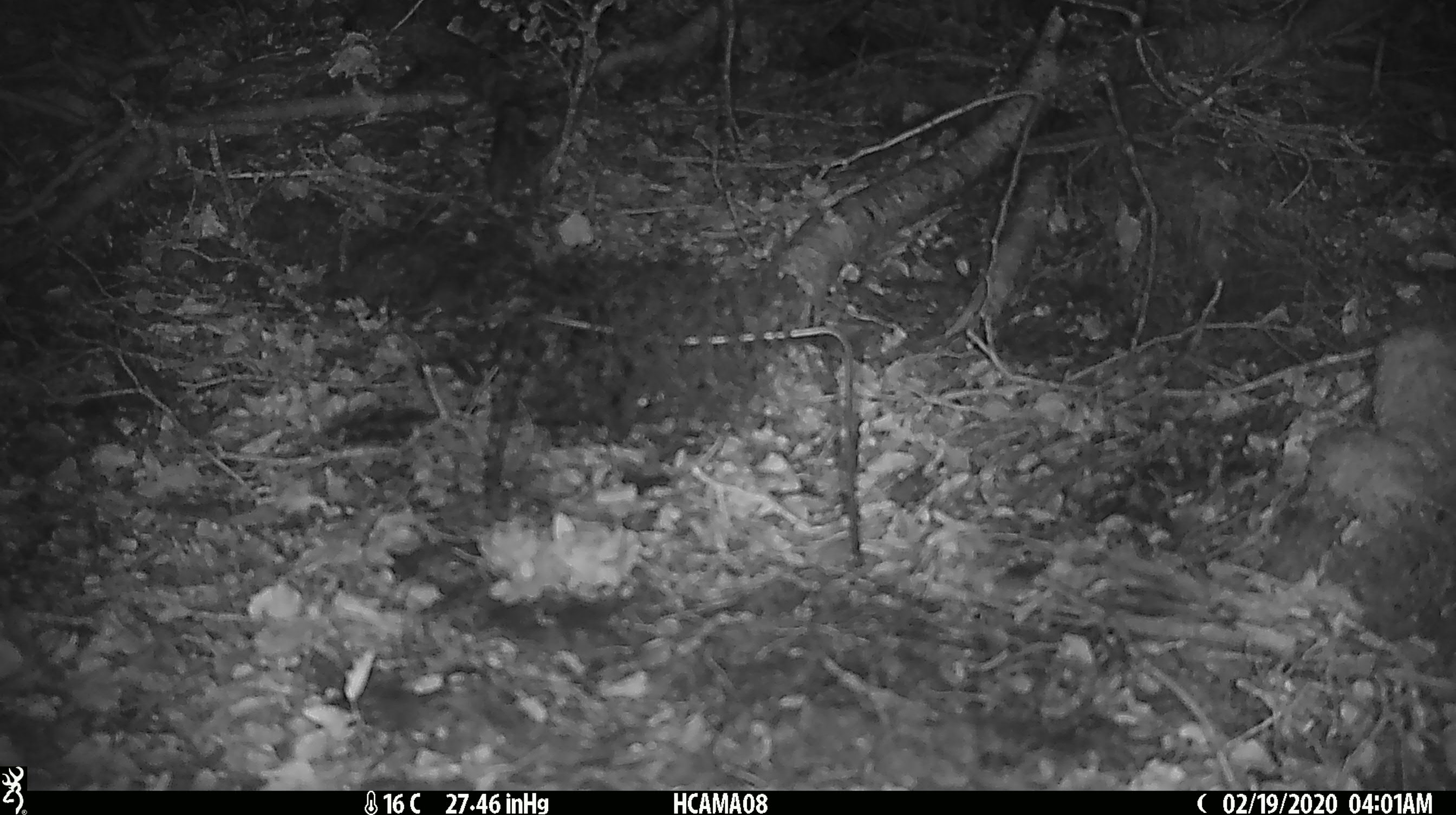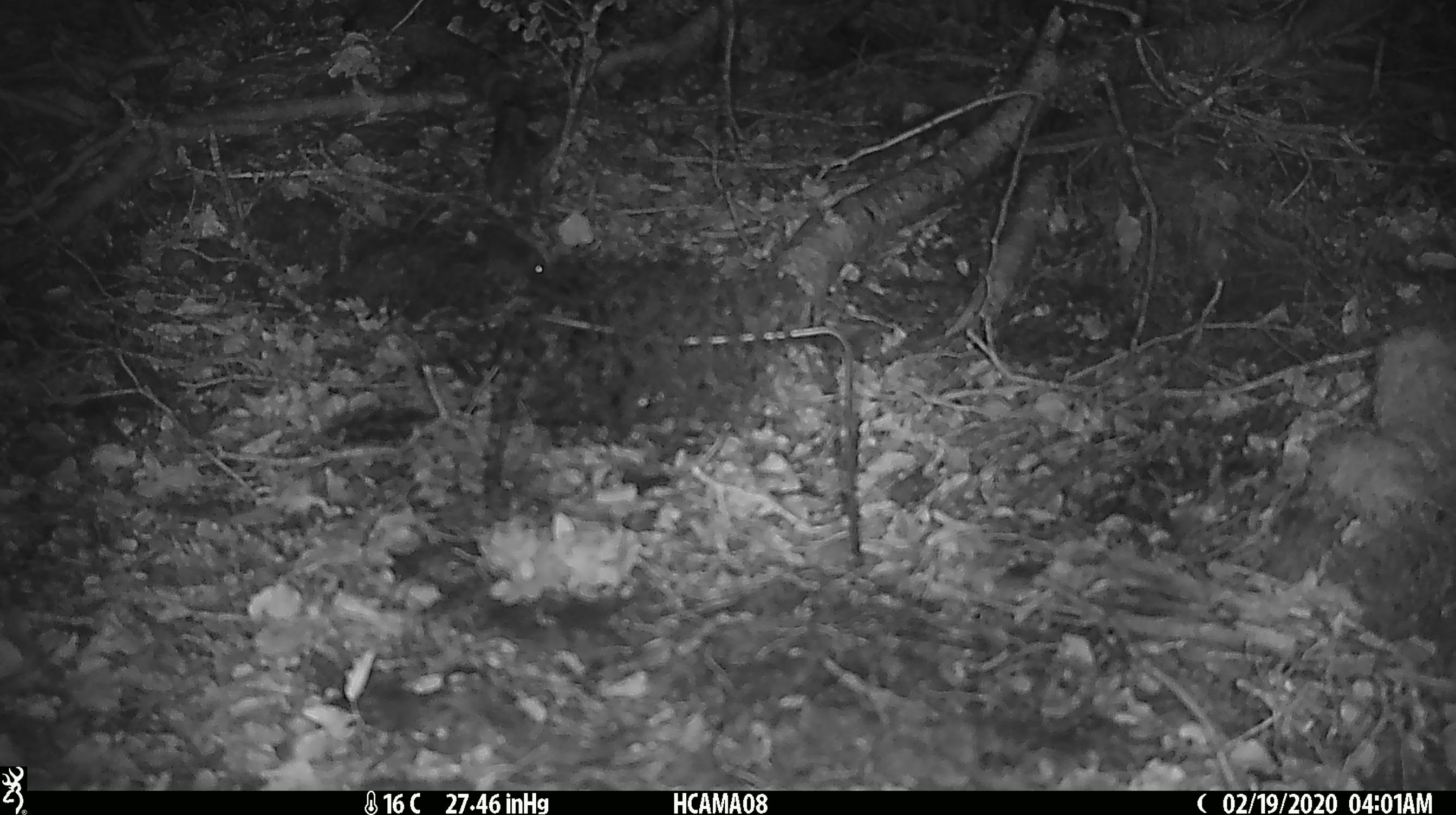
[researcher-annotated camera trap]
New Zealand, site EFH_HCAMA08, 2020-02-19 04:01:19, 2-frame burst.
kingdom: Animalia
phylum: Chordata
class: Mammalia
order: Rodentia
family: Muridae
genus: Mus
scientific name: Mus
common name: mouse